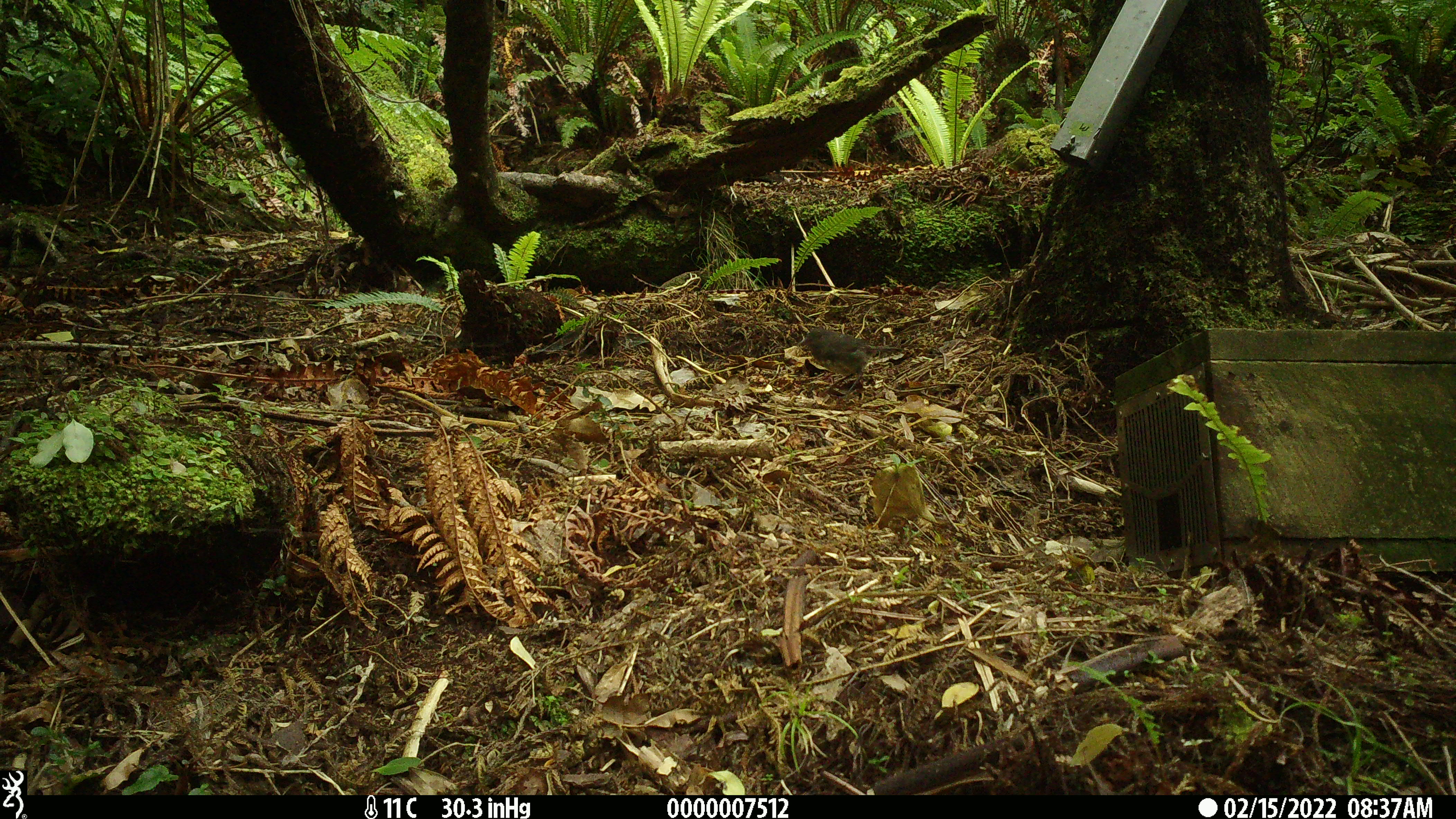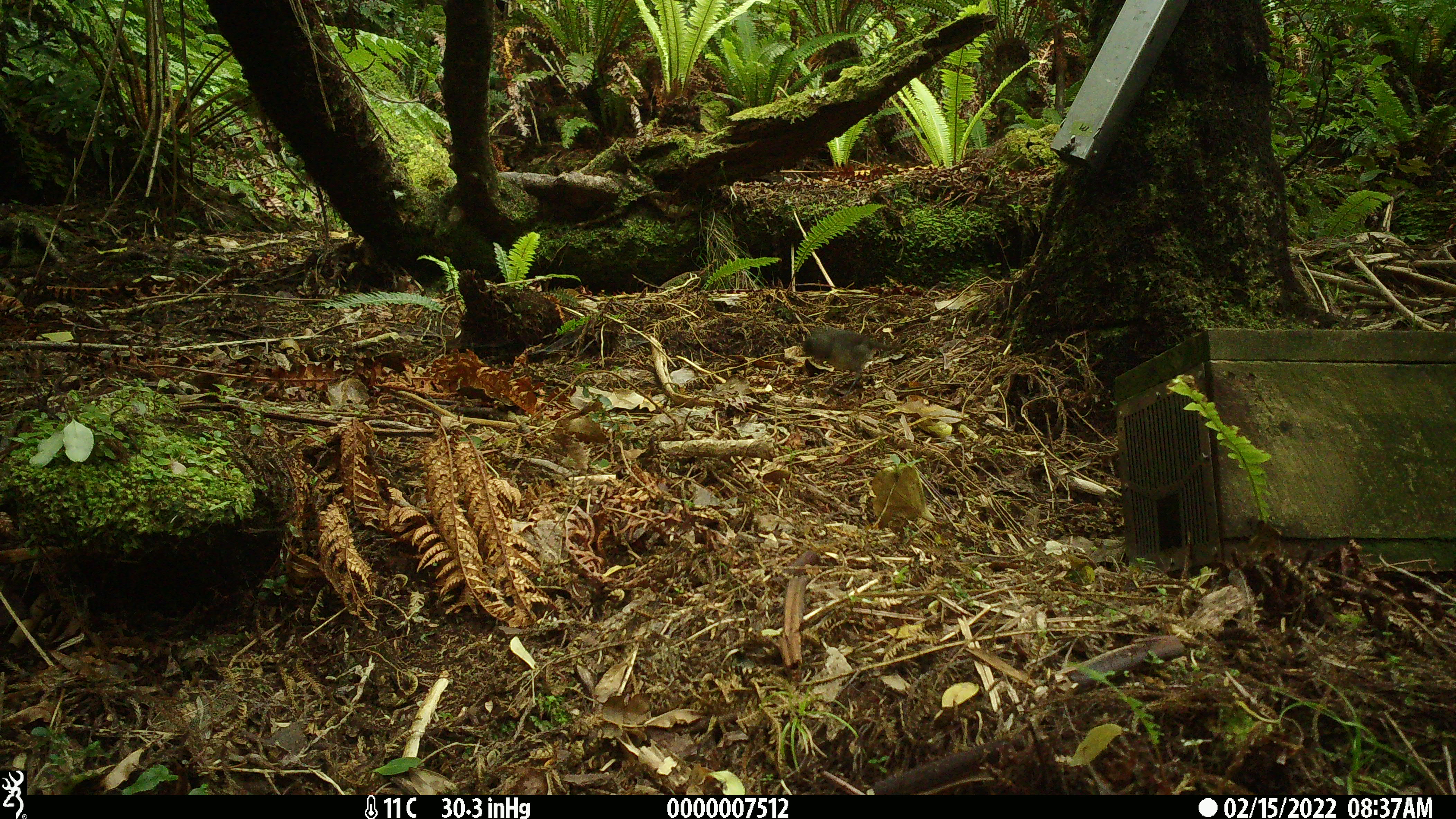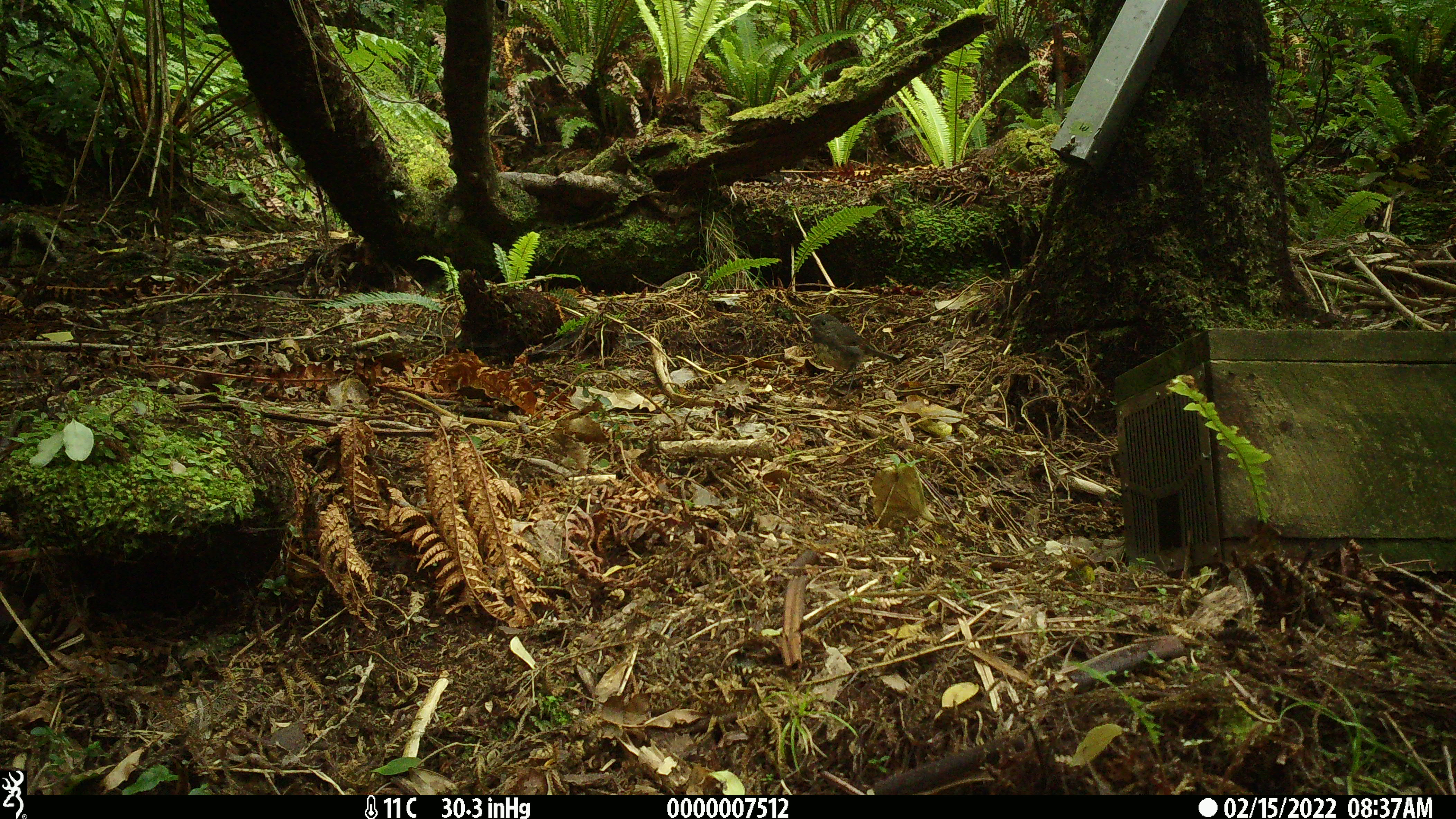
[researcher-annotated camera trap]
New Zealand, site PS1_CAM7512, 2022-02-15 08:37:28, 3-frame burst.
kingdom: Animalia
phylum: Chordata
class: Aves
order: Passeriformes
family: Petroicidae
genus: Petroica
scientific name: Petroica australis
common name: new zealand robin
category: robin